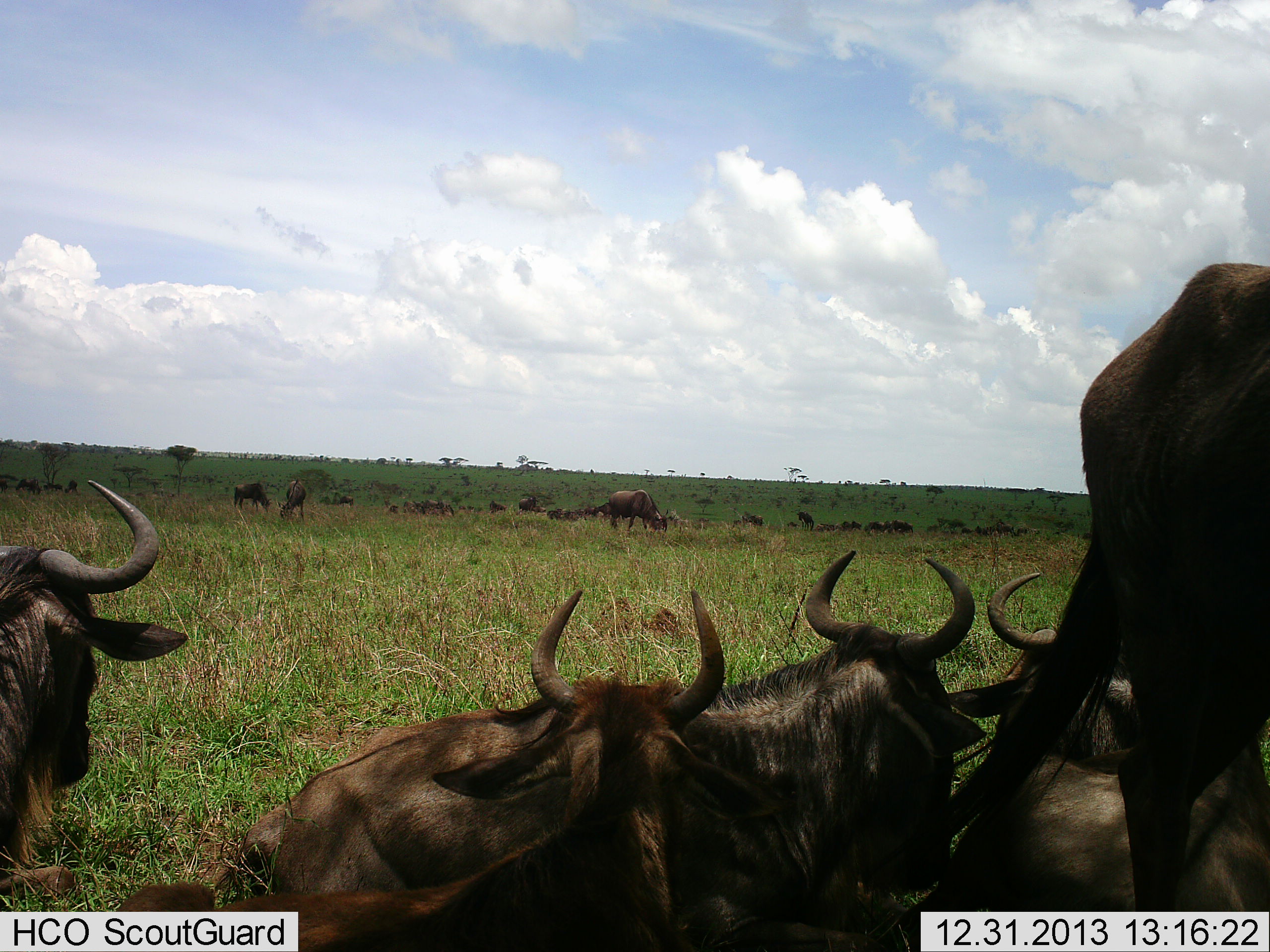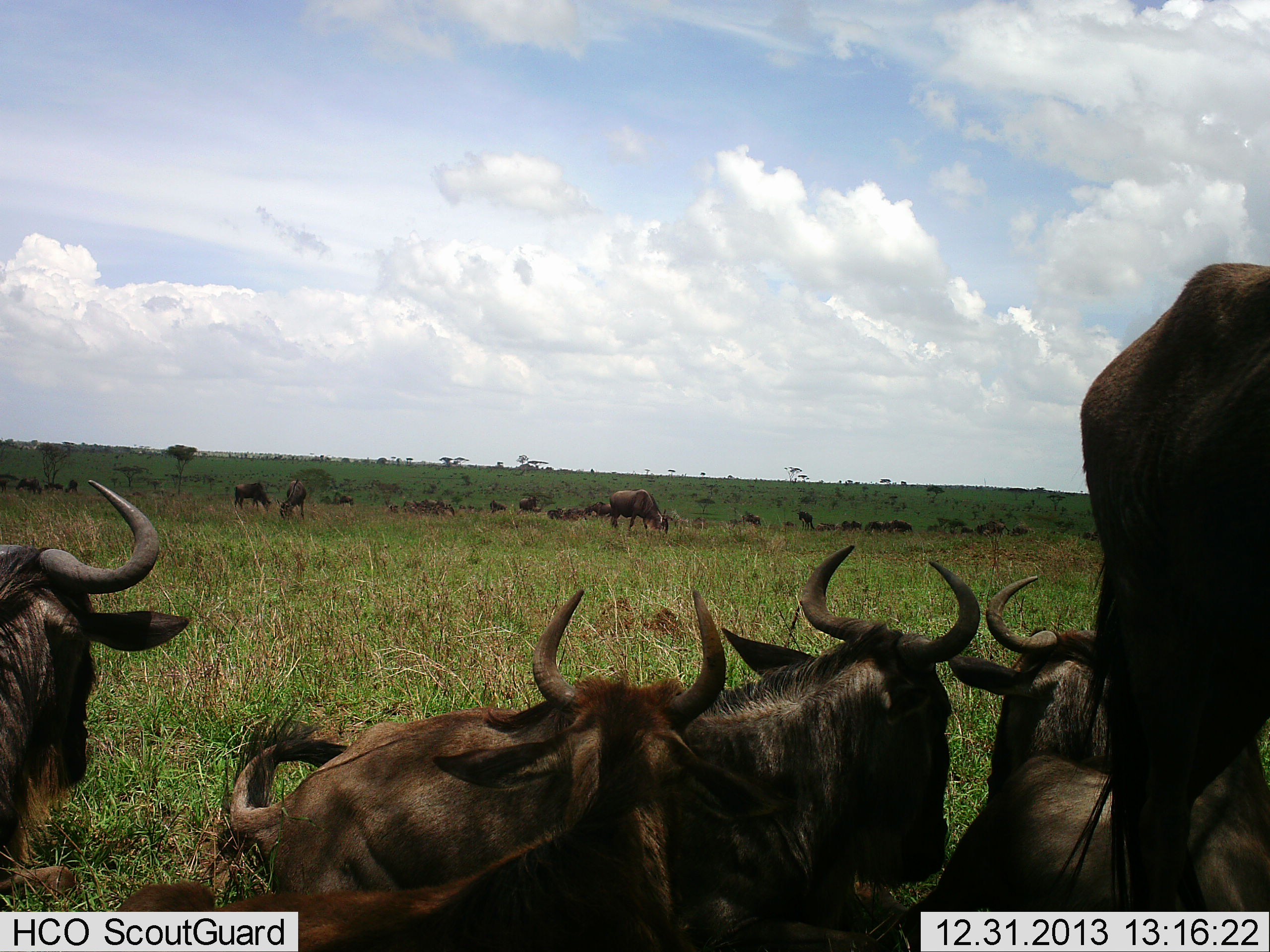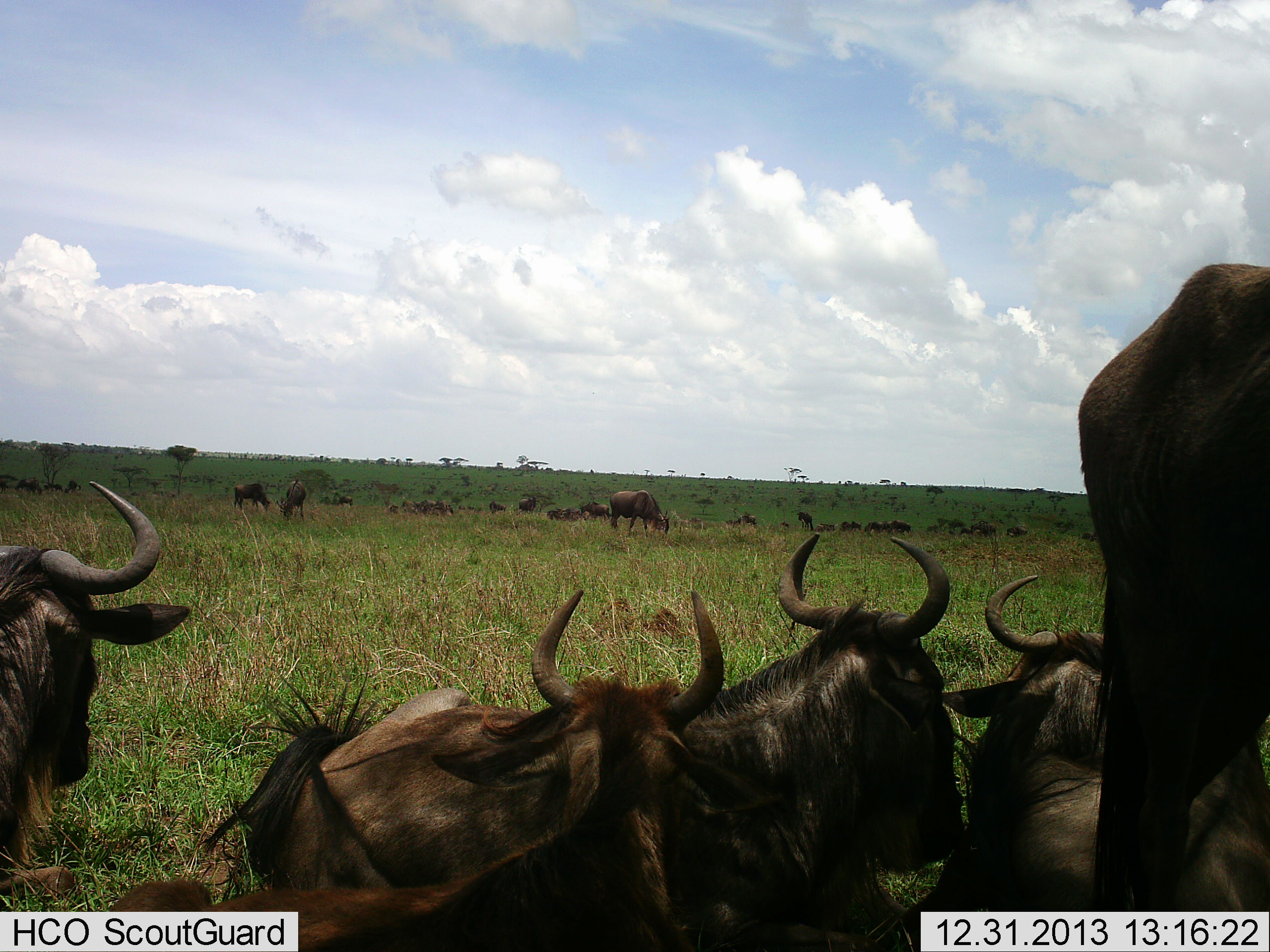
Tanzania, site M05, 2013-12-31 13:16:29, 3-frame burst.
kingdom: Animalia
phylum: Chordata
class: Mammalia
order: Artiodactyla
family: Bovidae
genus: Connochaetes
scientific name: Connochaetes taurinus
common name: blue wildebeest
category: wildebeest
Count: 11-50.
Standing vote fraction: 80%.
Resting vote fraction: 100%.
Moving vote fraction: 60%.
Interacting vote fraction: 10%.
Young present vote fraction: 0%.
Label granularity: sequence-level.